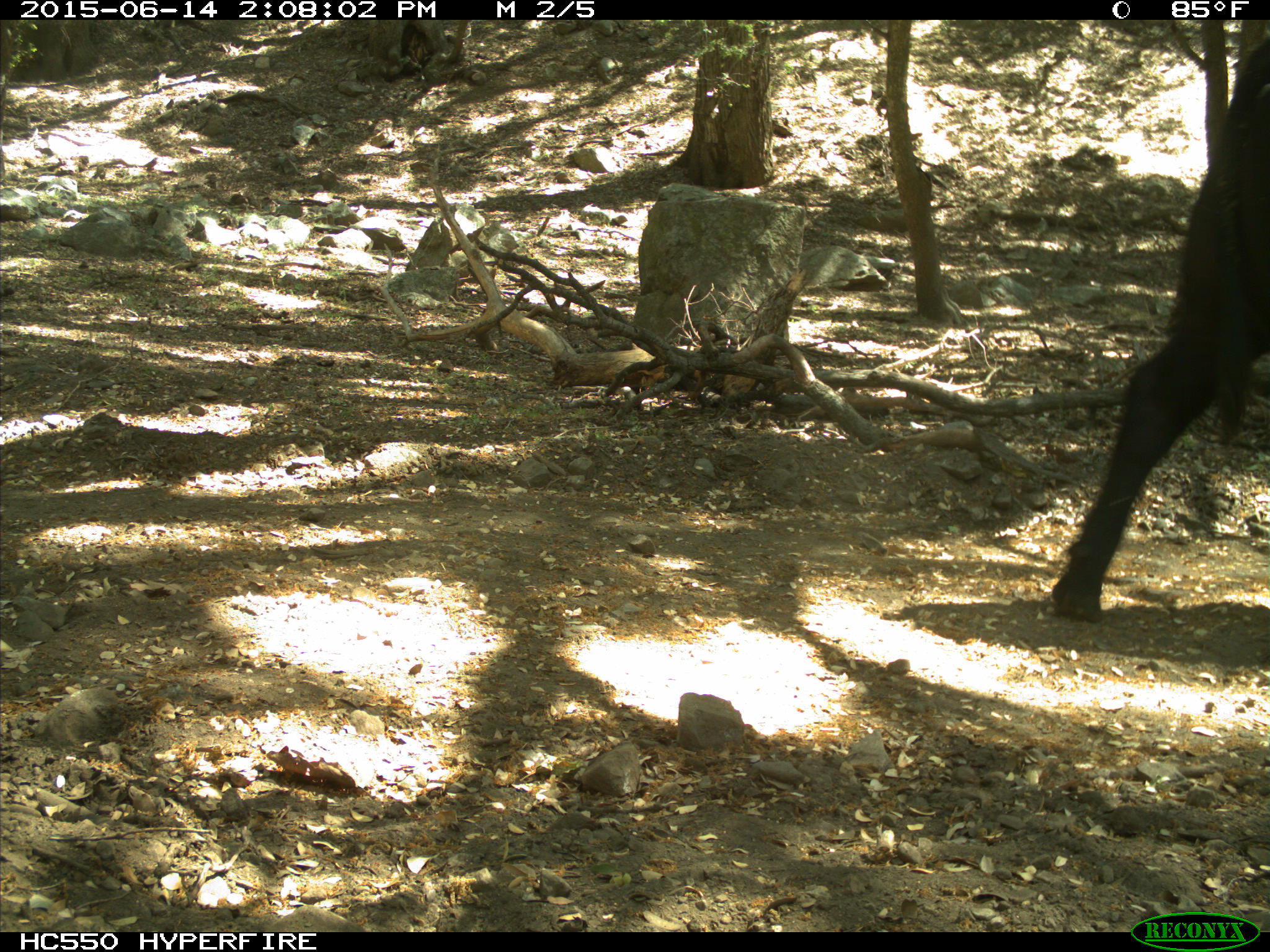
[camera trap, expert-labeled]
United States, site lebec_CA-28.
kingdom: Animalia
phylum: Chordata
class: Mammalia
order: Artiodactyla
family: Bovidae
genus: Bos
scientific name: Bos taurus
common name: domestic cow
Bos taurus (domestic cow).